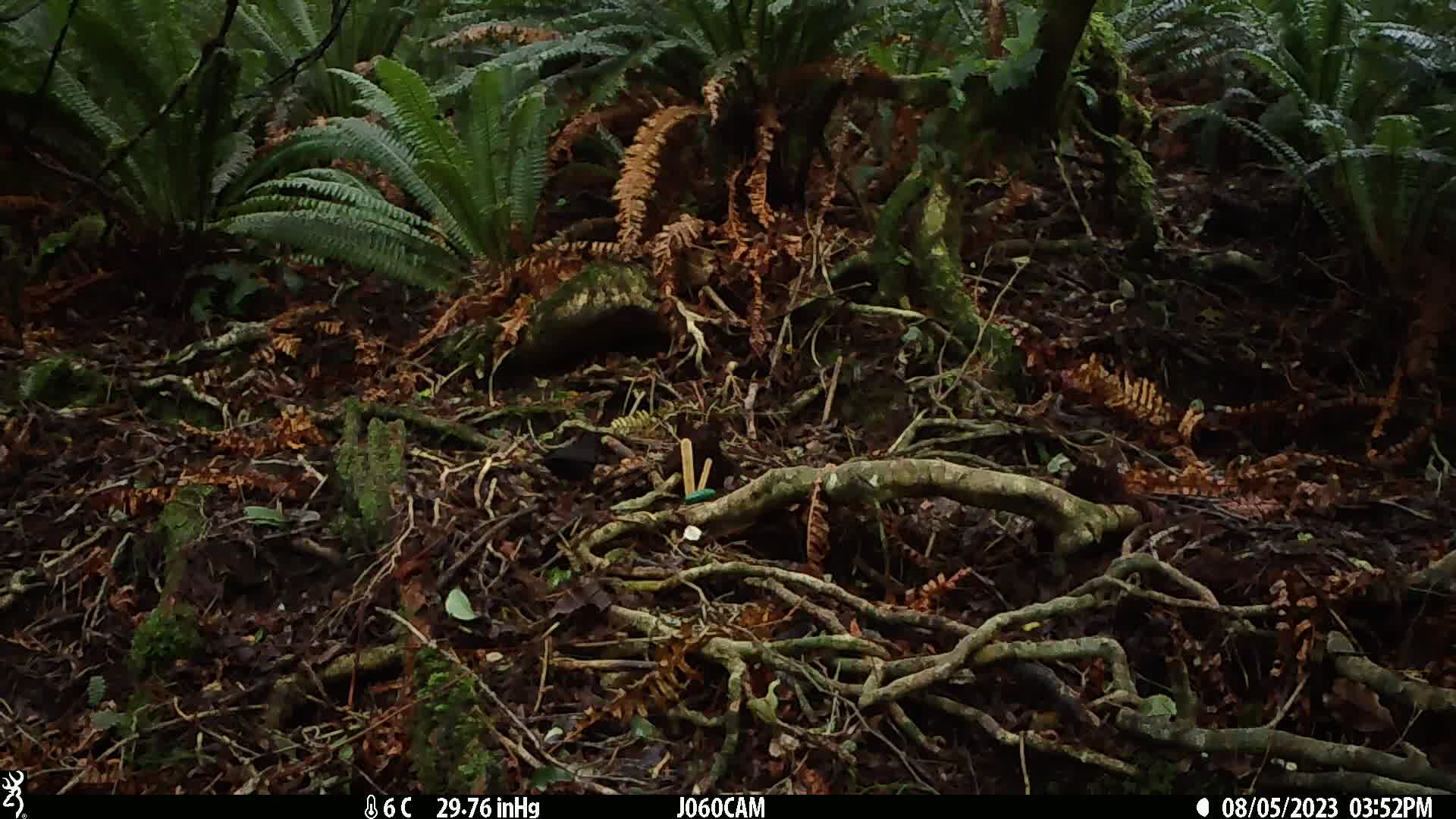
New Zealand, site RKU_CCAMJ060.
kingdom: Animalia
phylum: Chordata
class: Aves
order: Passeriformes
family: Turdidae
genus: Turdus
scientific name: Turdus merula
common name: eurasian blackbird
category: blackbird